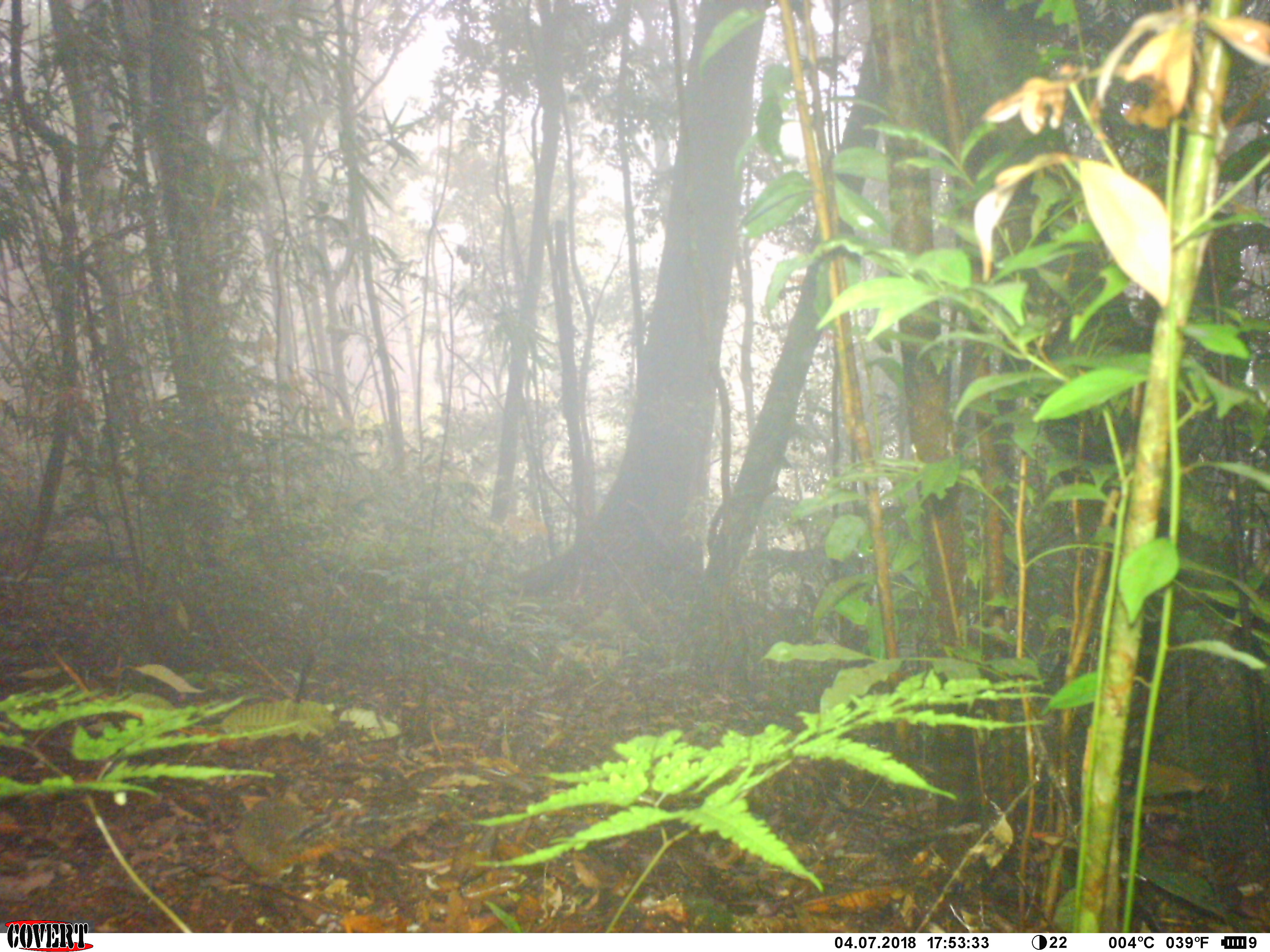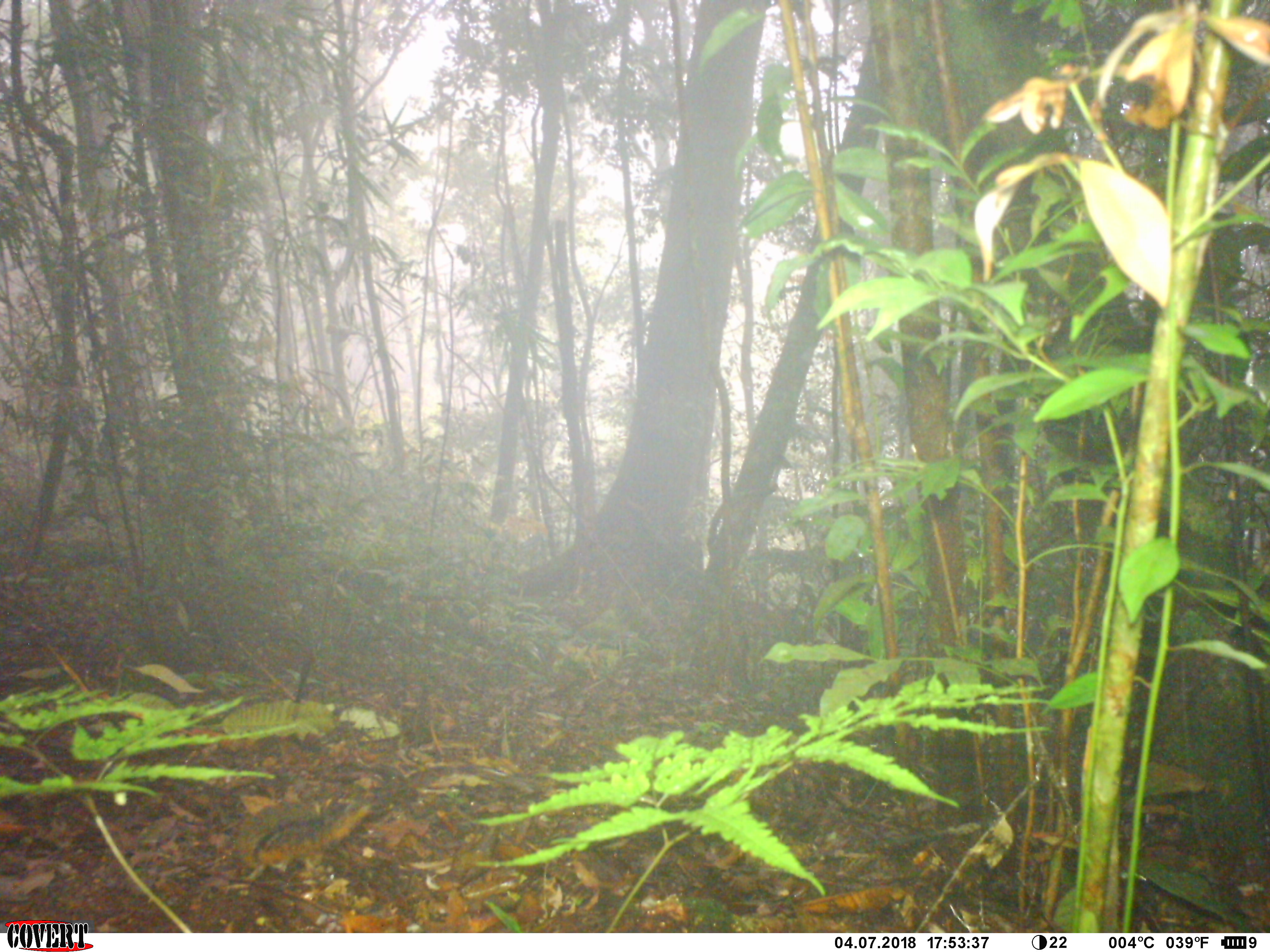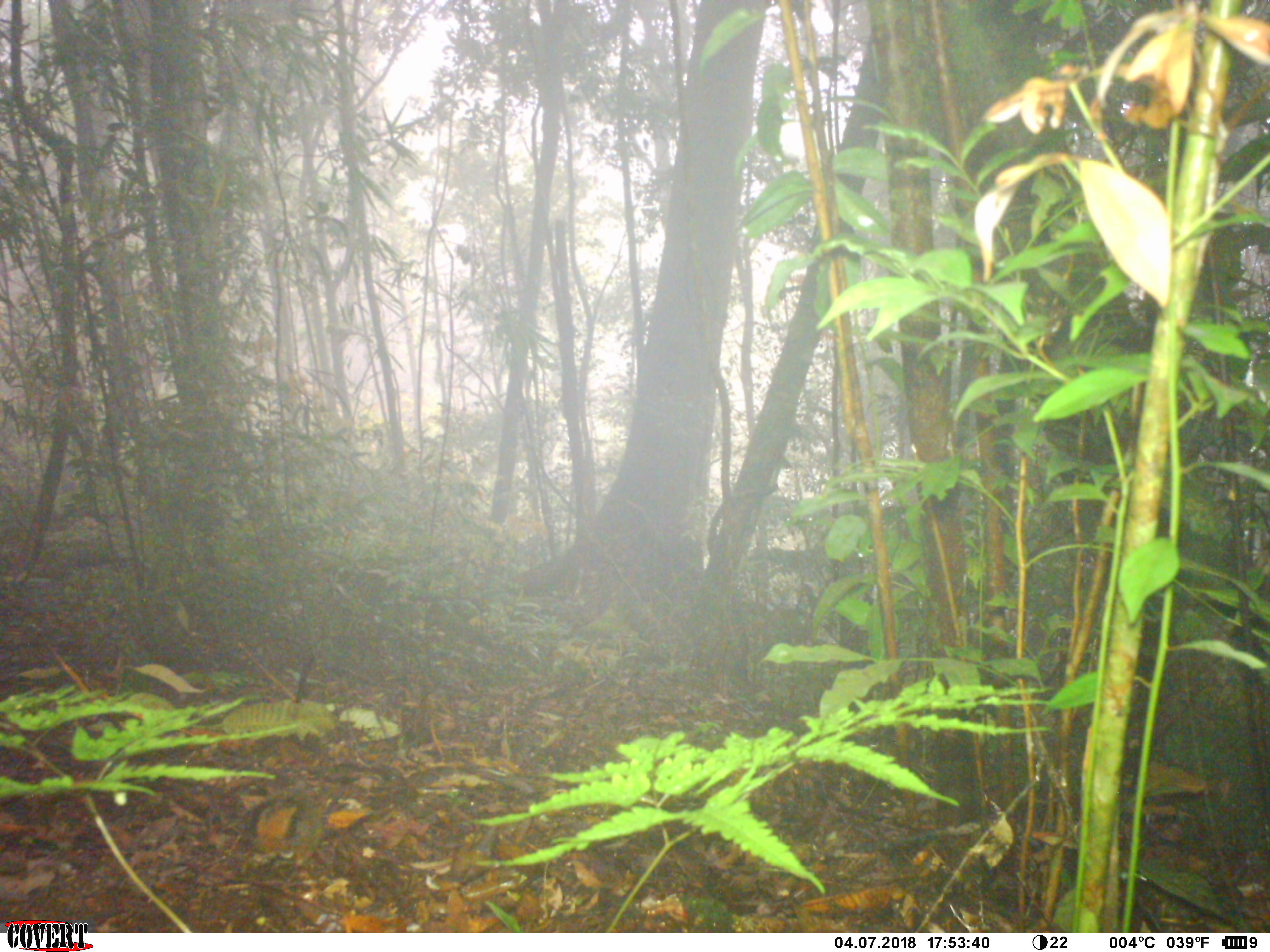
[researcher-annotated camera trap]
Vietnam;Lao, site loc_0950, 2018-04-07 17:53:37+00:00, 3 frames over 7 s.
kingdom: Animalia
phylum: Chordata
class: Mammalia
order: Rodentia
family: Sciuridae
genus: Dremomys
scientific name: Dremomys rufigenis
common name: red-cheeked squirrel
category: red cheeked squirrel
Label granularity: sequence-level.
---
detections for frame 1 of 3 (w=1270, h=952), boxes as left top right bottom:
red cheeked squirrel: 231 796 432 884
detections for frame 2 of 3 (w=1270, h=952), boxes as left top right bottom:
red cheeked squirrel: 233 798 373 870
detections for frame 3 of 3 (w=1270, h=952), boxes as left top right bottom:
red cheeked squirrel: 236 780 332 870